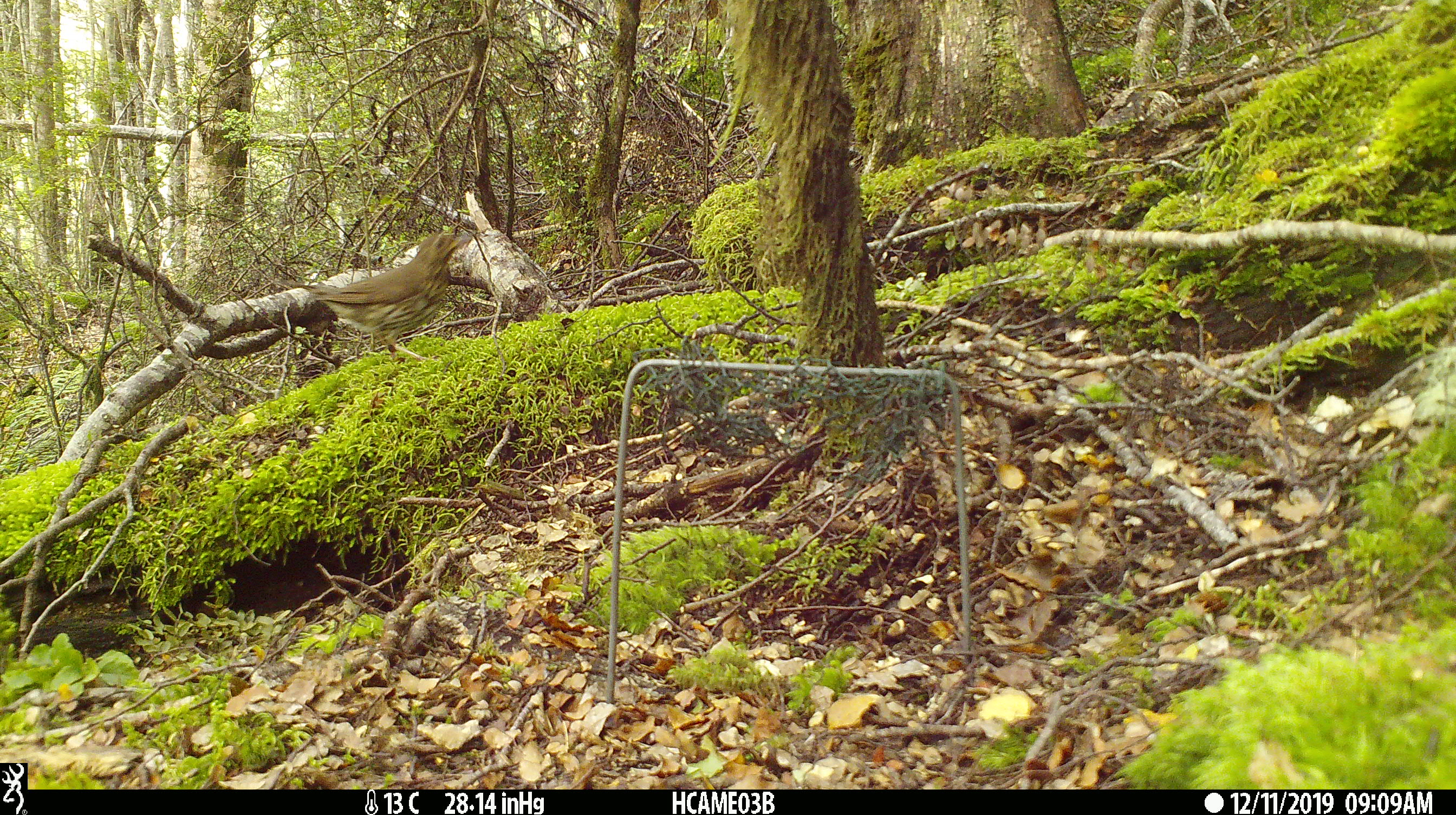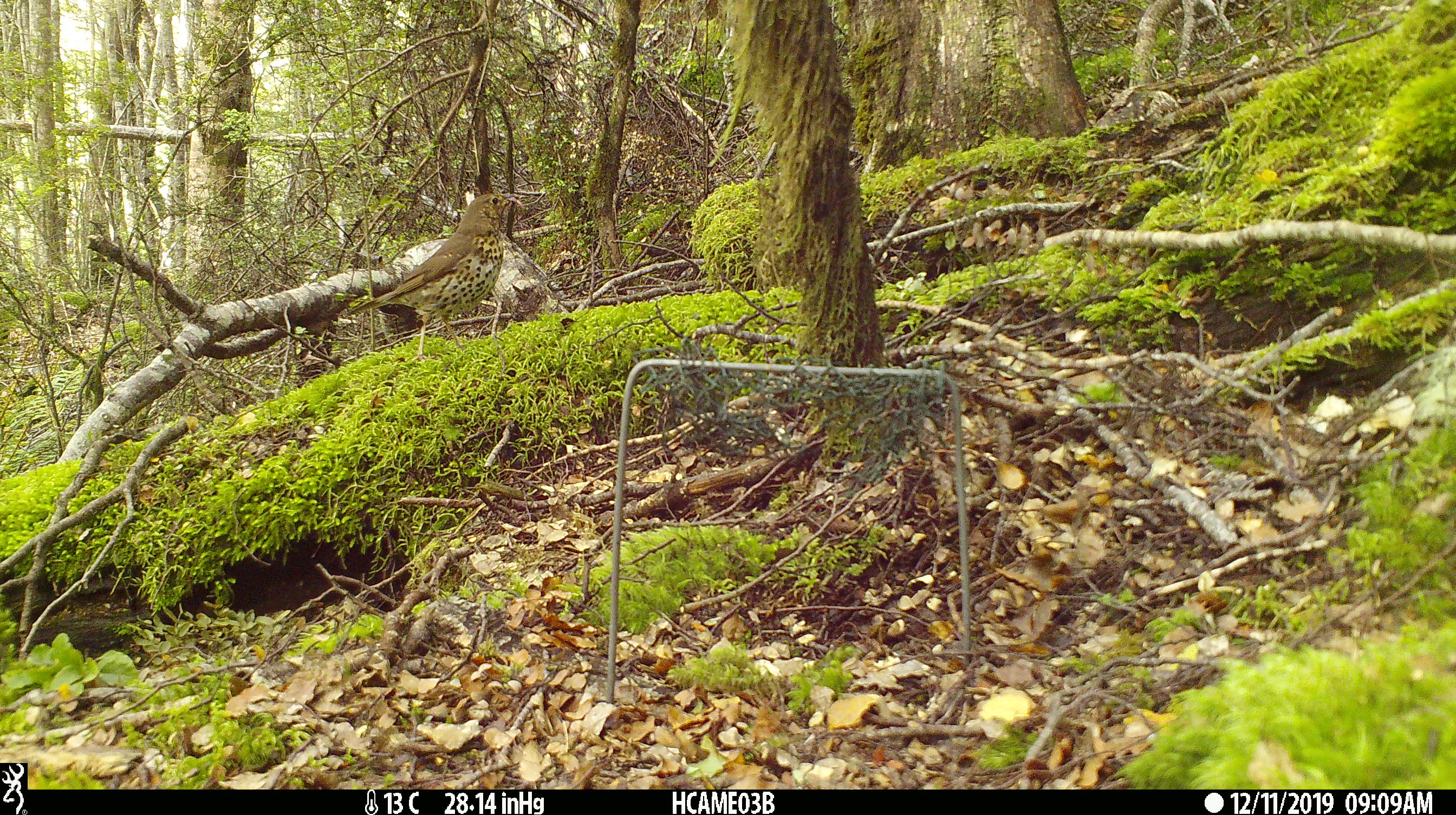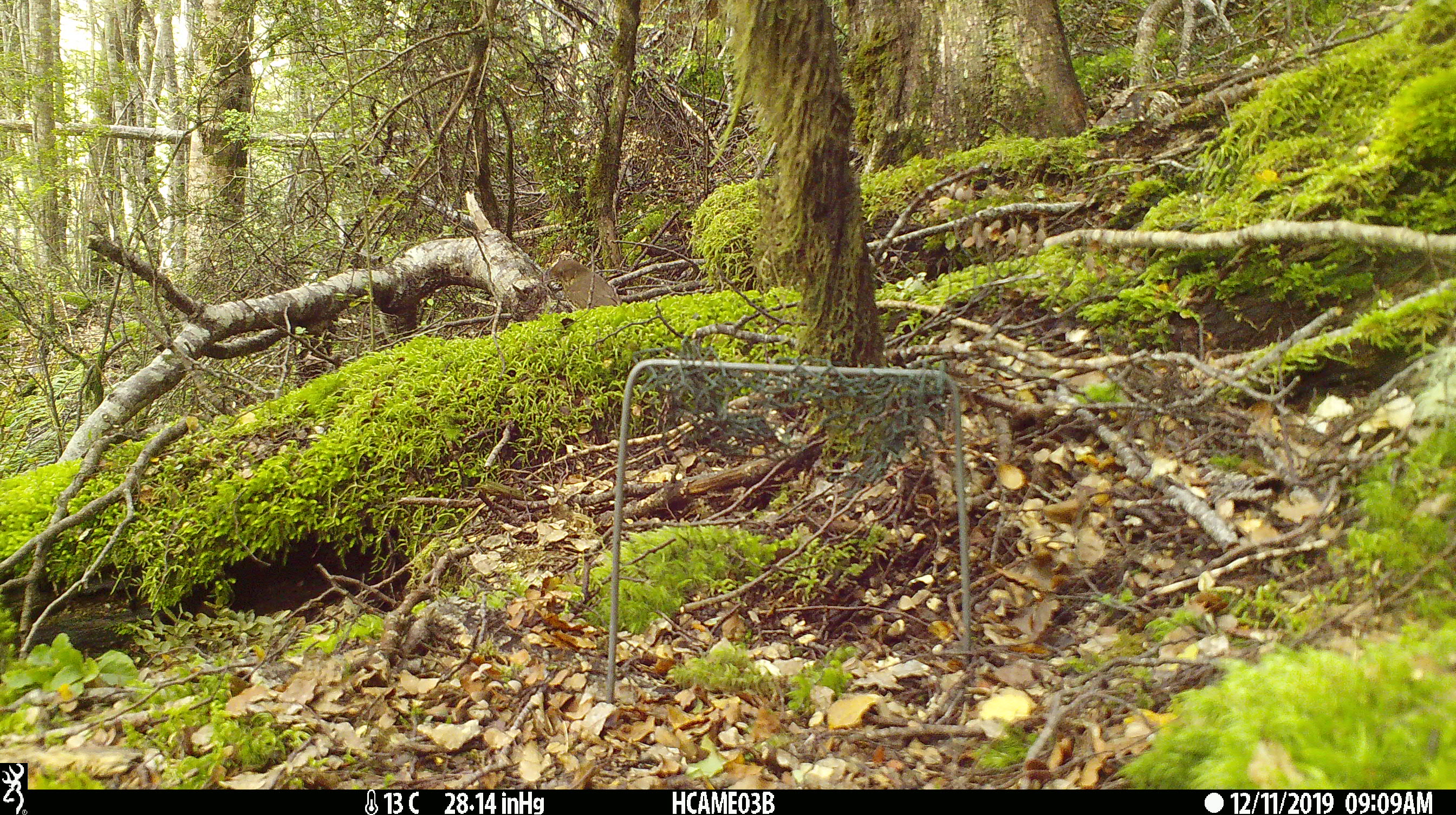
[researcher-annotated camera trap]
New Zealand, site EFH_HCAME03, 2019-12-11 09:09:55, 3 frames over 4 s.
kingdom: Animalia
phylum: Chordata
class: Aves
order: Passeriformes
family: Turdidae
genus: Turdus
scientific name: Turdus philomelos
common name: song thrush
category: thrush